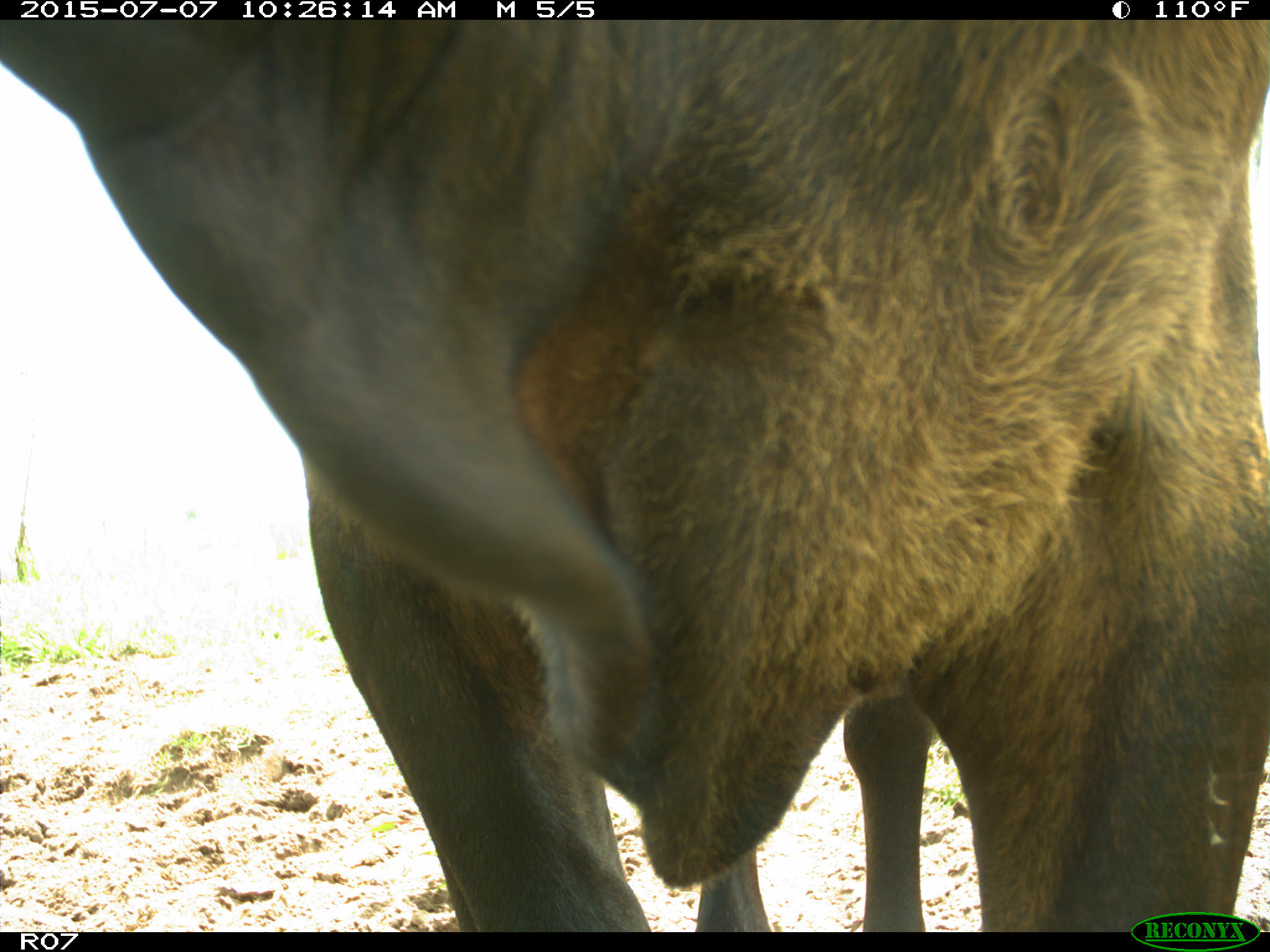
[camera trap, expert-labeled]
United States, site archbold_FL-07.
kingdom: Animalia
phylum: Chordata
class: Mammalia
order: Artiodactyla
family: Bovidae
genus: Bos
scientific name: Bos taurus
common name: domestic cow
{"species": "Bos taurus (domestic cow)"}